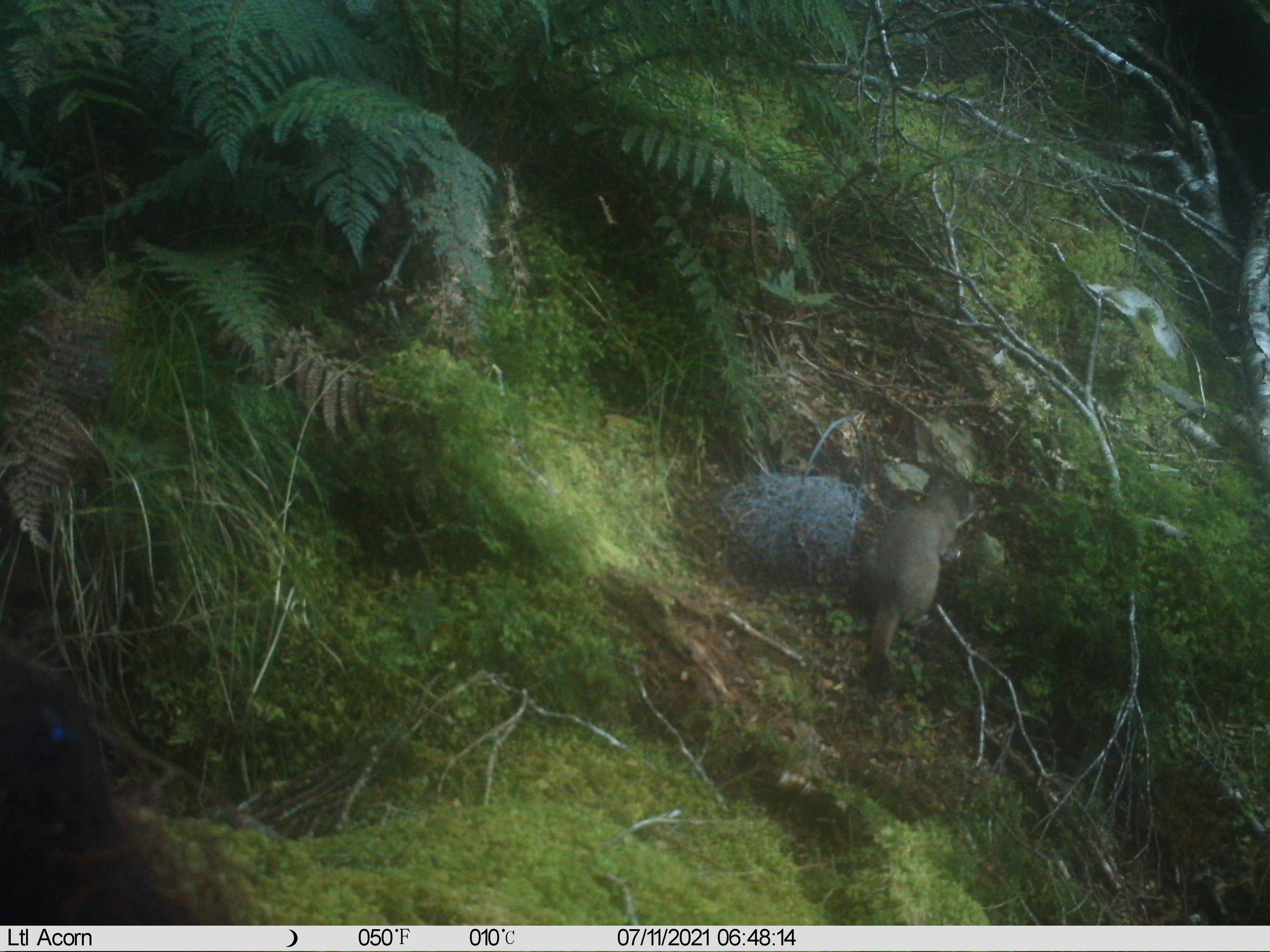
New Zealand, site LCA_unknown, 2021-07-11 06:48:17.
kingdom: Animalia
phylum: Chordata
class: Mammalia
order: Carnivora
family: Mustelidae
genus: Mustela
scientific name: Mustela erminea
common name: stoat